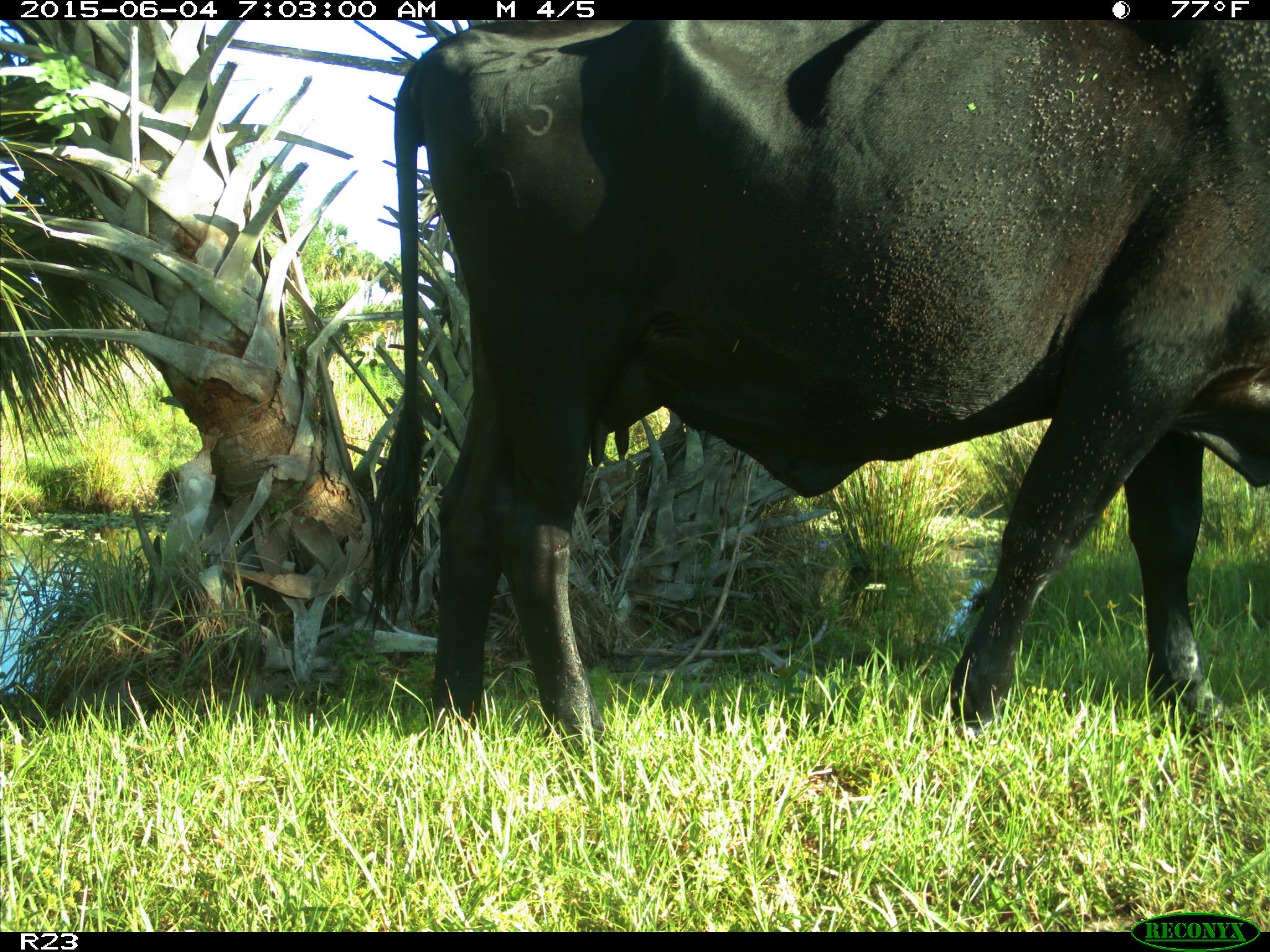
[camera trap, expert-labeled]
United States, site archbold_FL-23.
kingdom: Animalia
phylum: Chordata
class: Mammalia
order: Artiodactyla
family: Bovidae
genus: Bos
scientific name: Bos taurus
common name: domestic cow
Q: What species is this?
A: Bos taurus (domestic cow).